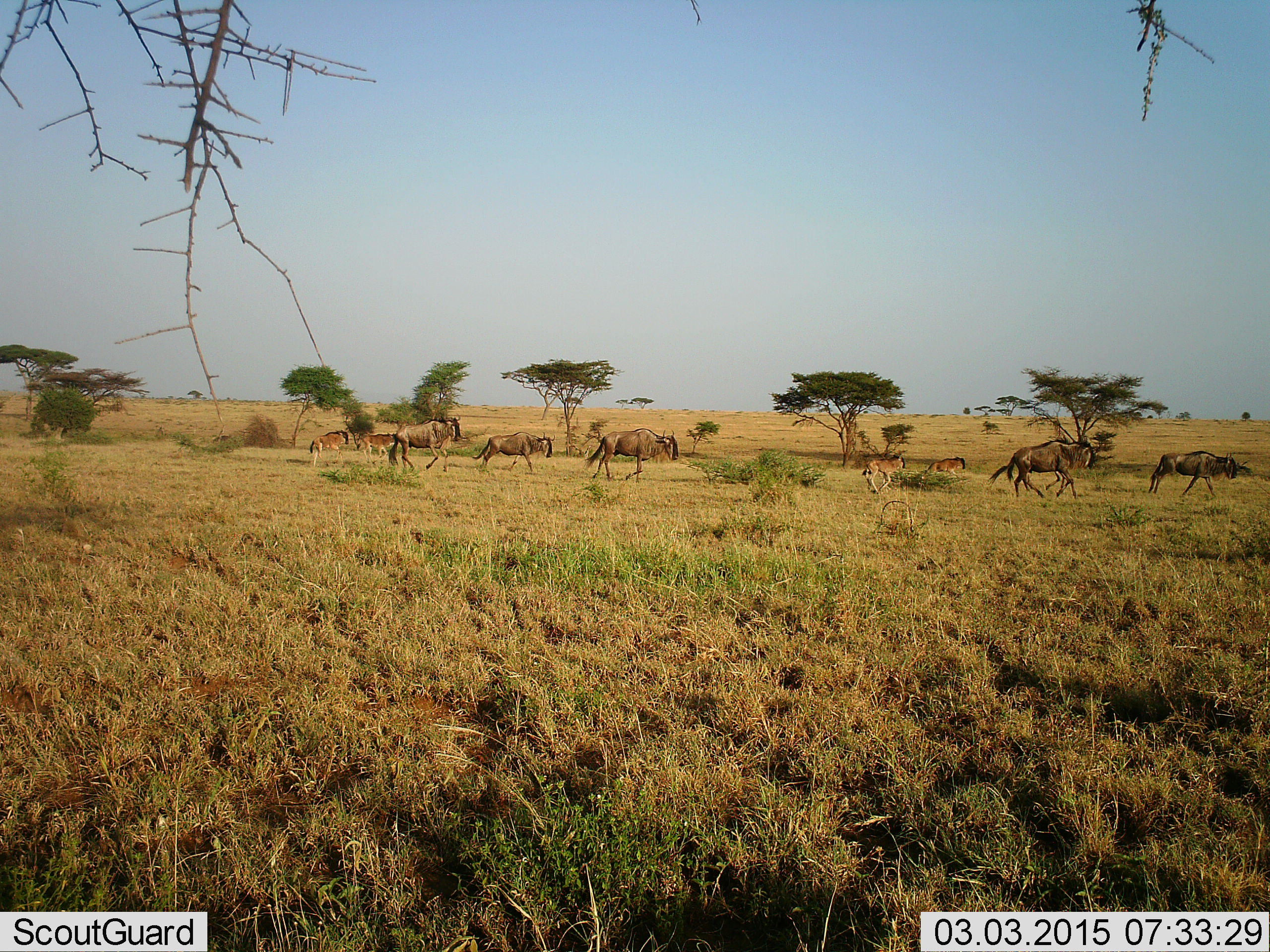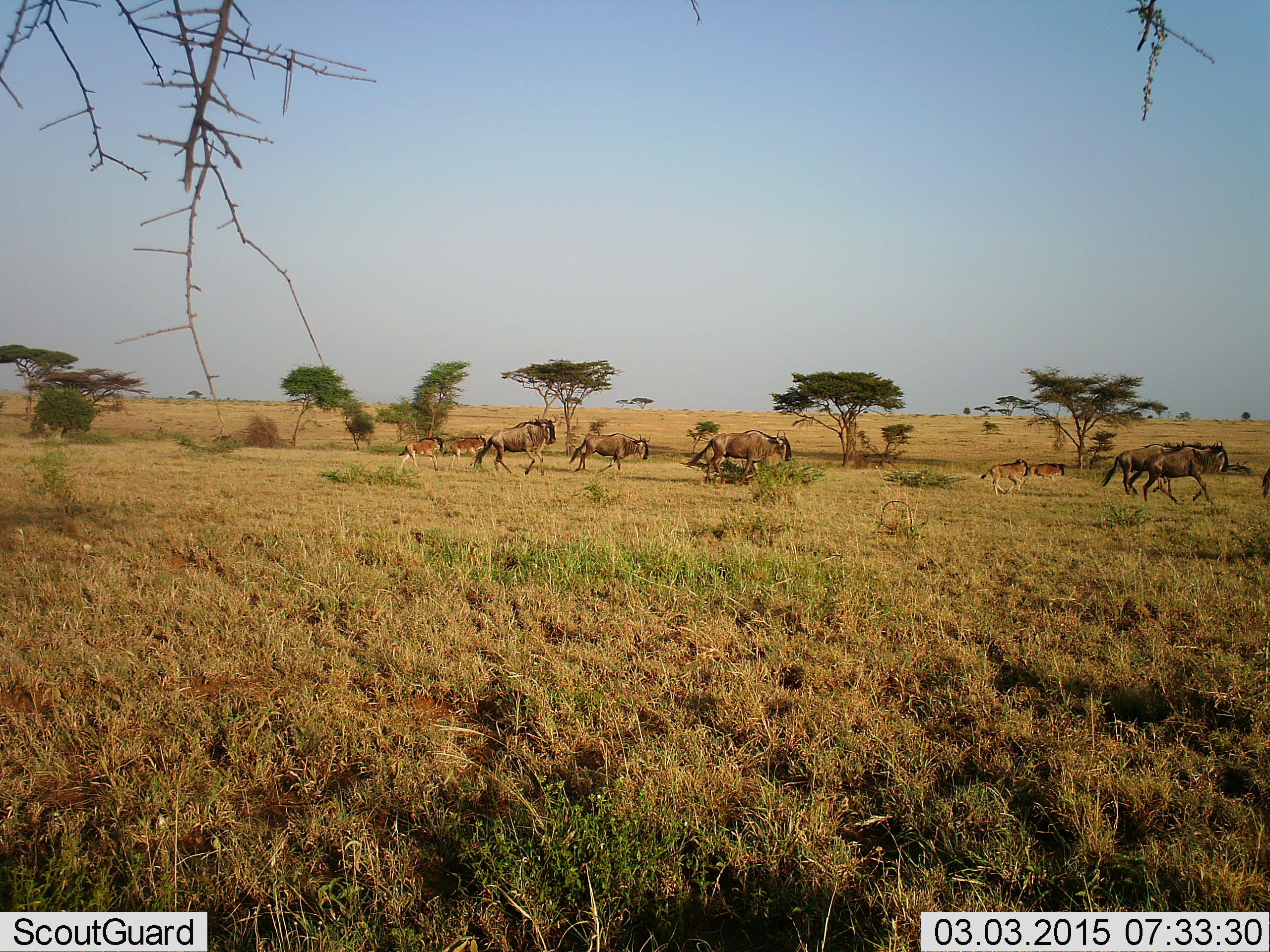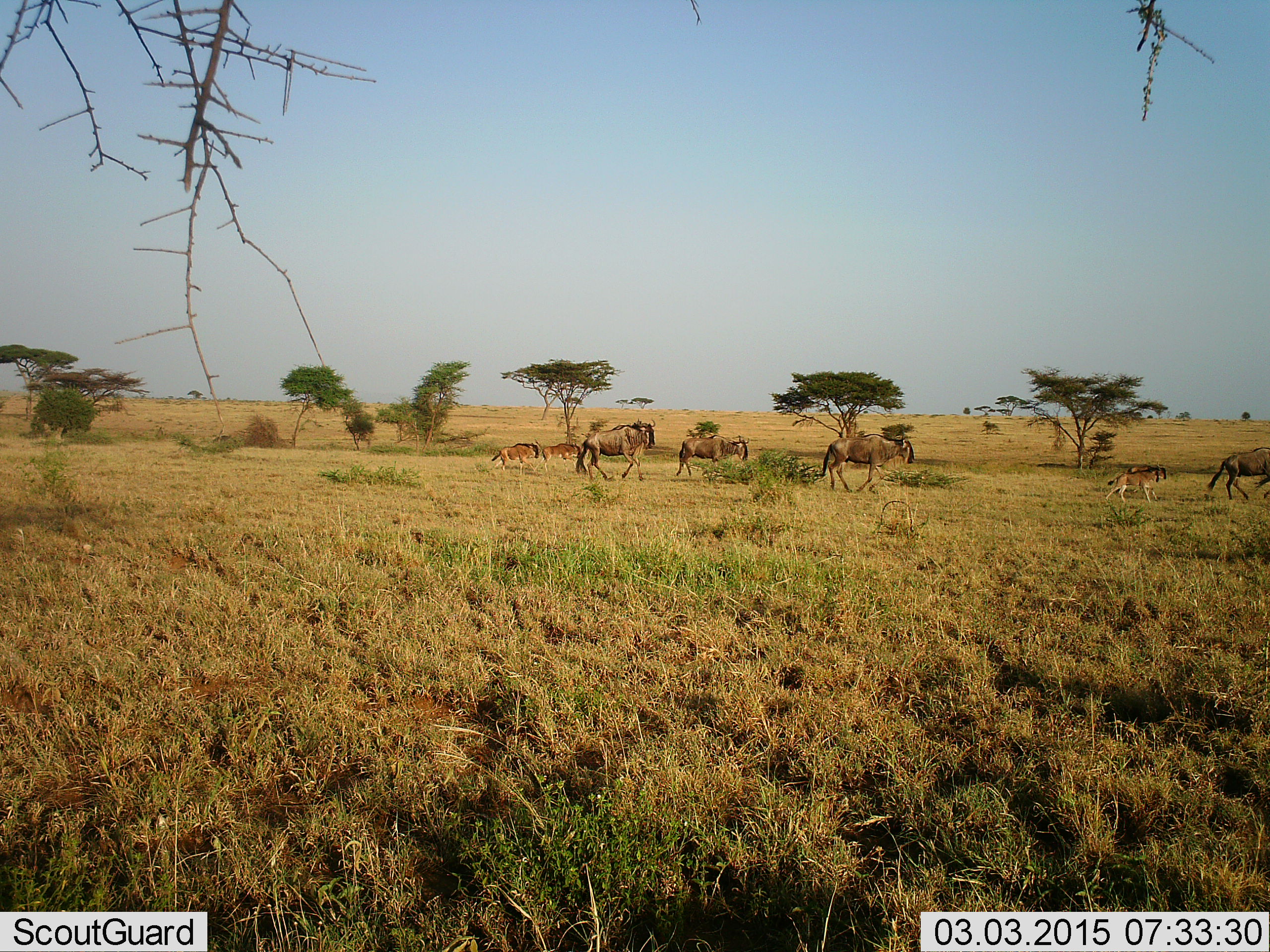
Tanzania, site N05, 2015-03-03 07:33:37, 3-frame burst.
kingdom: Animalia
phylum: Chordata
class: Mammalia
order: Artiodactyla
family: Bovidae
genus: Connochaetes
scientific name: Connochaetes taurinus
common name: blue wildebeest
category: wildebeest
Wildebeest (blue wildebeest) (Connochaetes taurinus), count 9. Behavior (volunteer vote fractions): standing 9%, resting 0%, moving 100%, interacting 0%. Young present (vote fraction): 82%. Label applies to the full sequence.